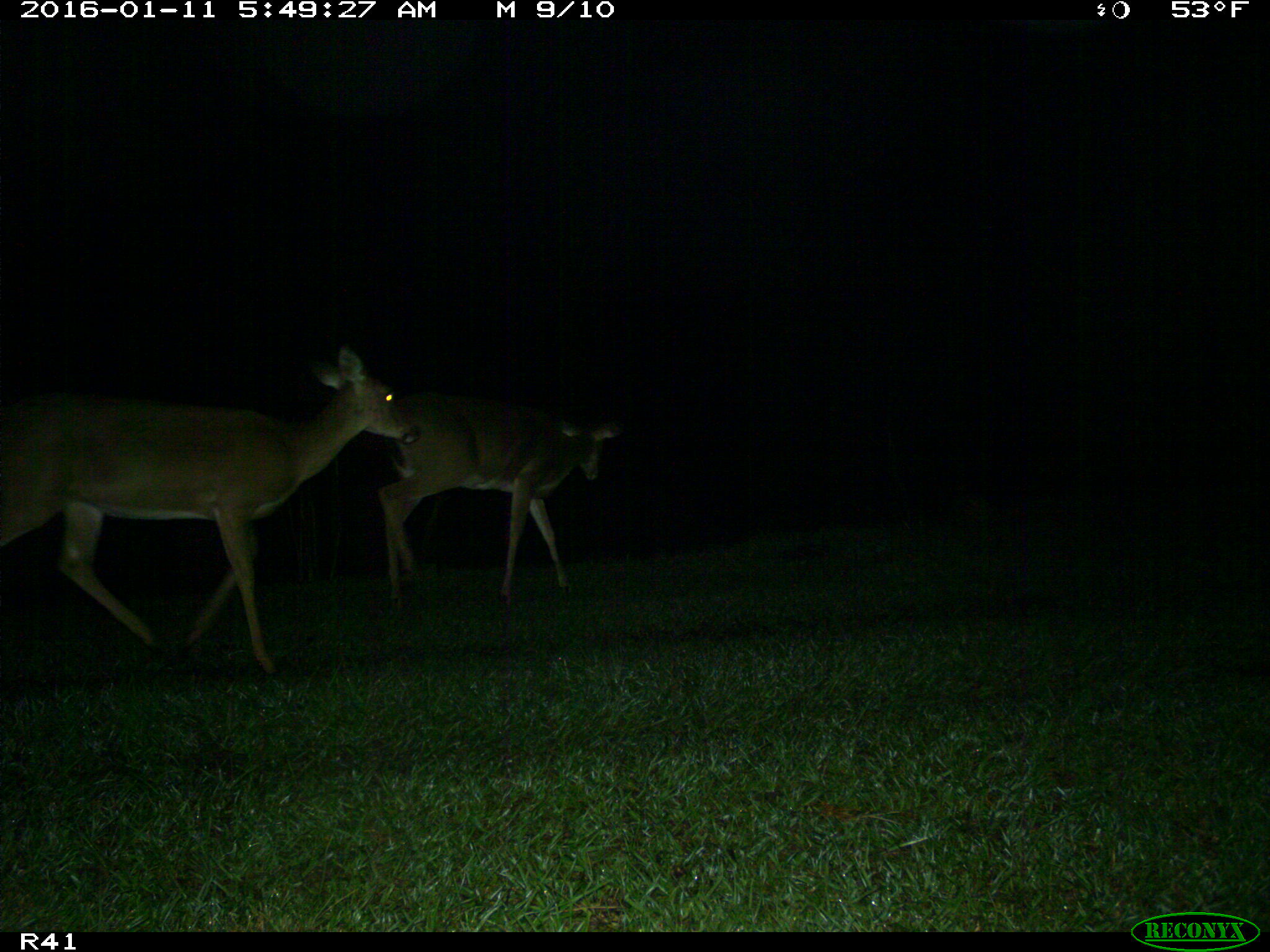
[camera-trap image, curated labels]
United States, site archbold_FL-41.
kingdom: Animalia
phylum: Chordata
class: Mammalia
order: Artiodactyla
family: Cervidae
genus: Odocoileus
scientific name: Odocoileus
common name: deer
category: unidentified deer